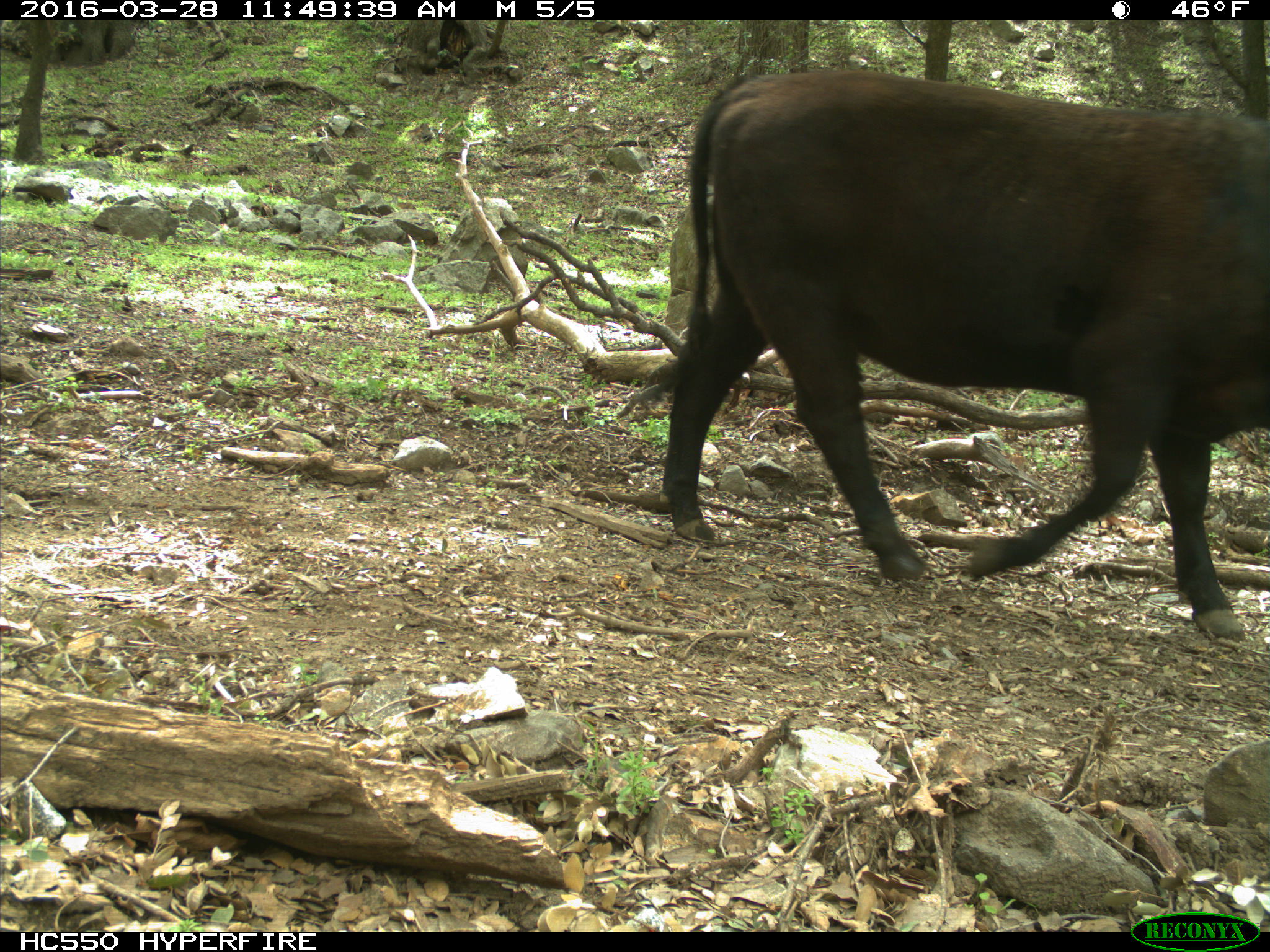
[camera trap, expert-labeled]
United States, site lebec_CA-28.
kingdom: Animalia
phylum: Chordata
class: Mammalia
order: Artiodactyla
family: Bovidae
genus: Bos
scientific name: Bos taurus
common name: domestic cow